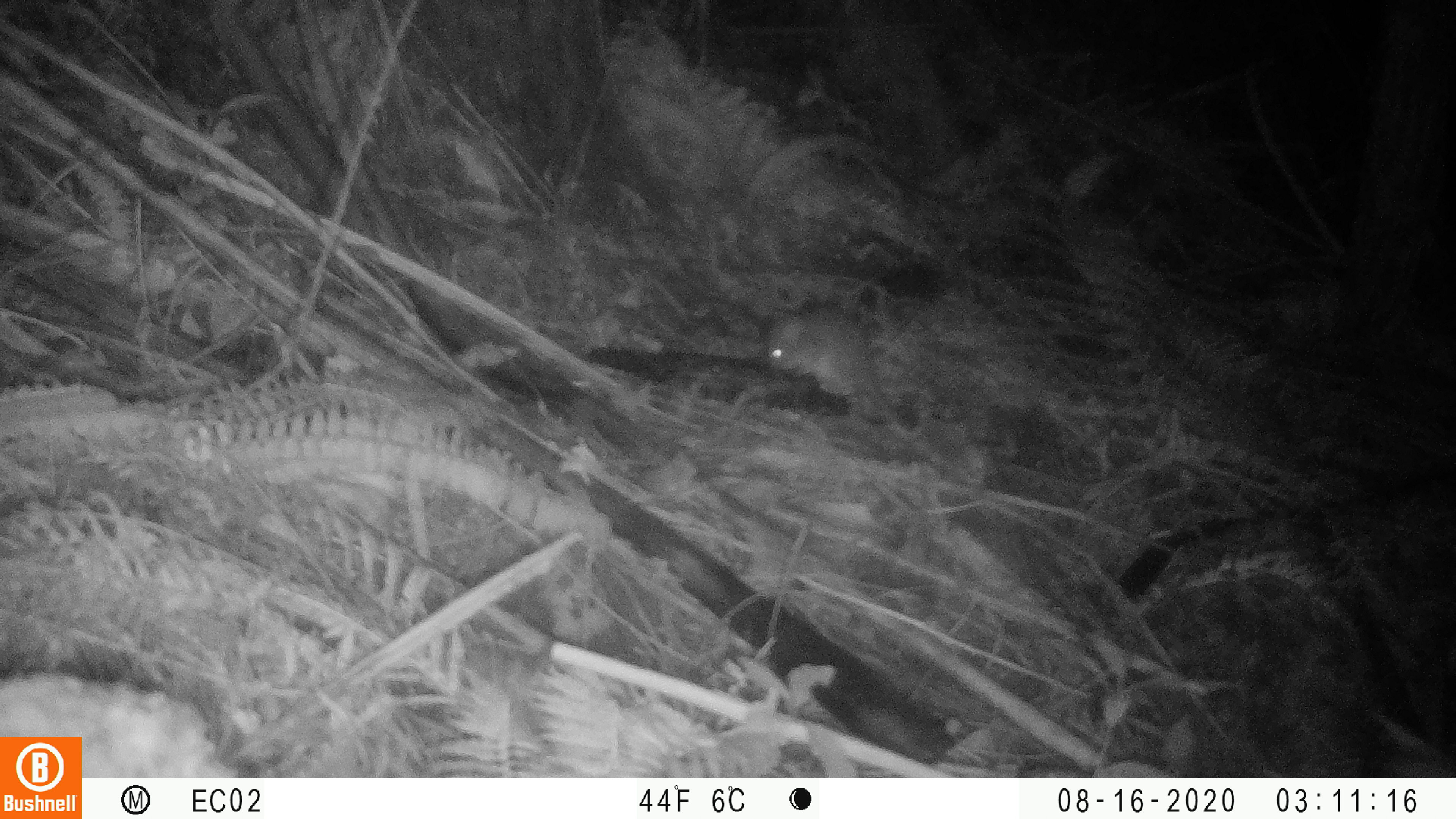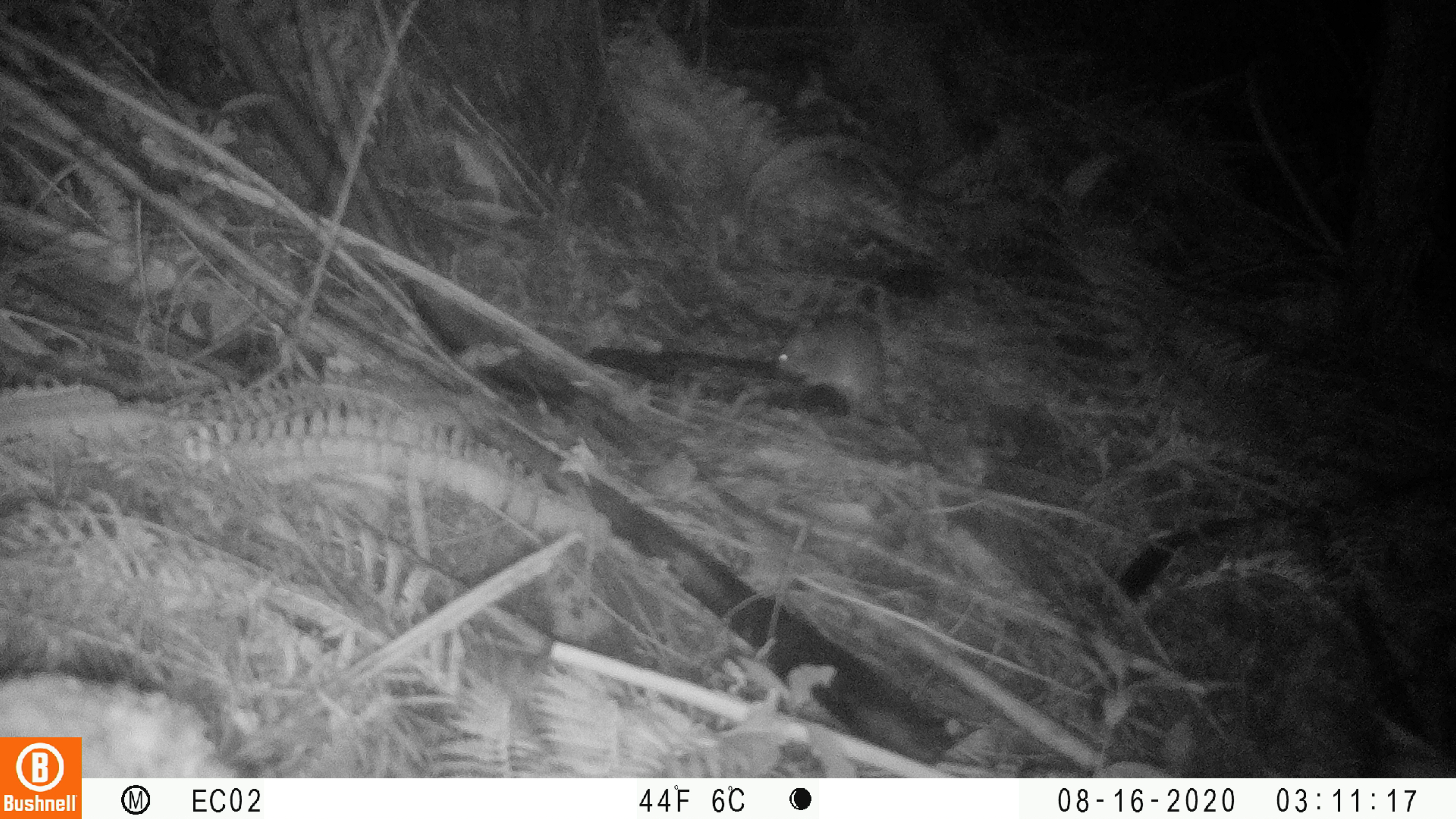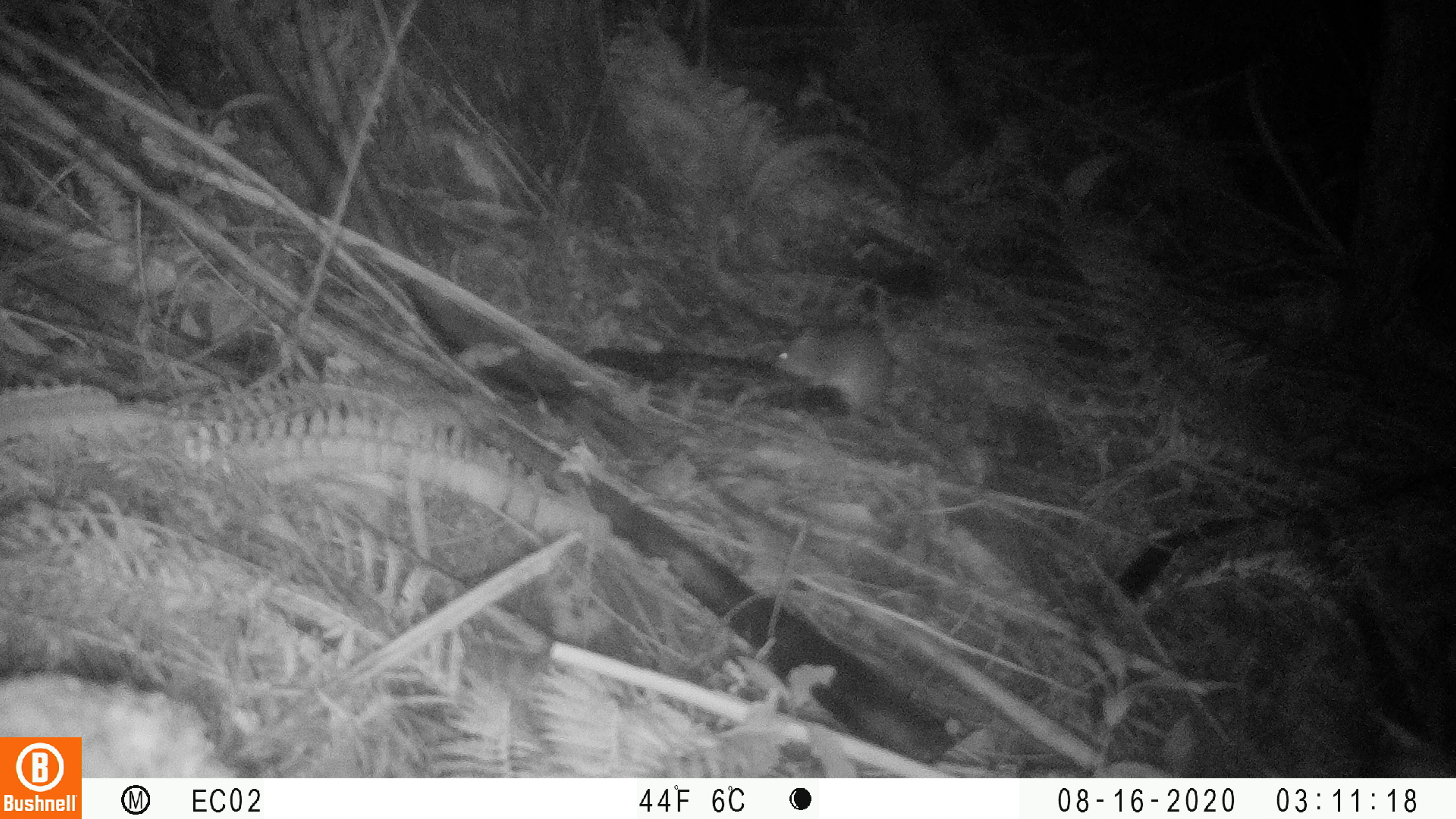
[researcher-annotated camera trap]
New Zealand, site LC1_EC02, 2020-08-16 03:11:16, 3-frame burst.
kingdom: Animalia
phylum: Chordata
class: Mammalia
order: Rodentia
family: Muridae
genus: Rattus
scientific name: Rattus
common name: rat